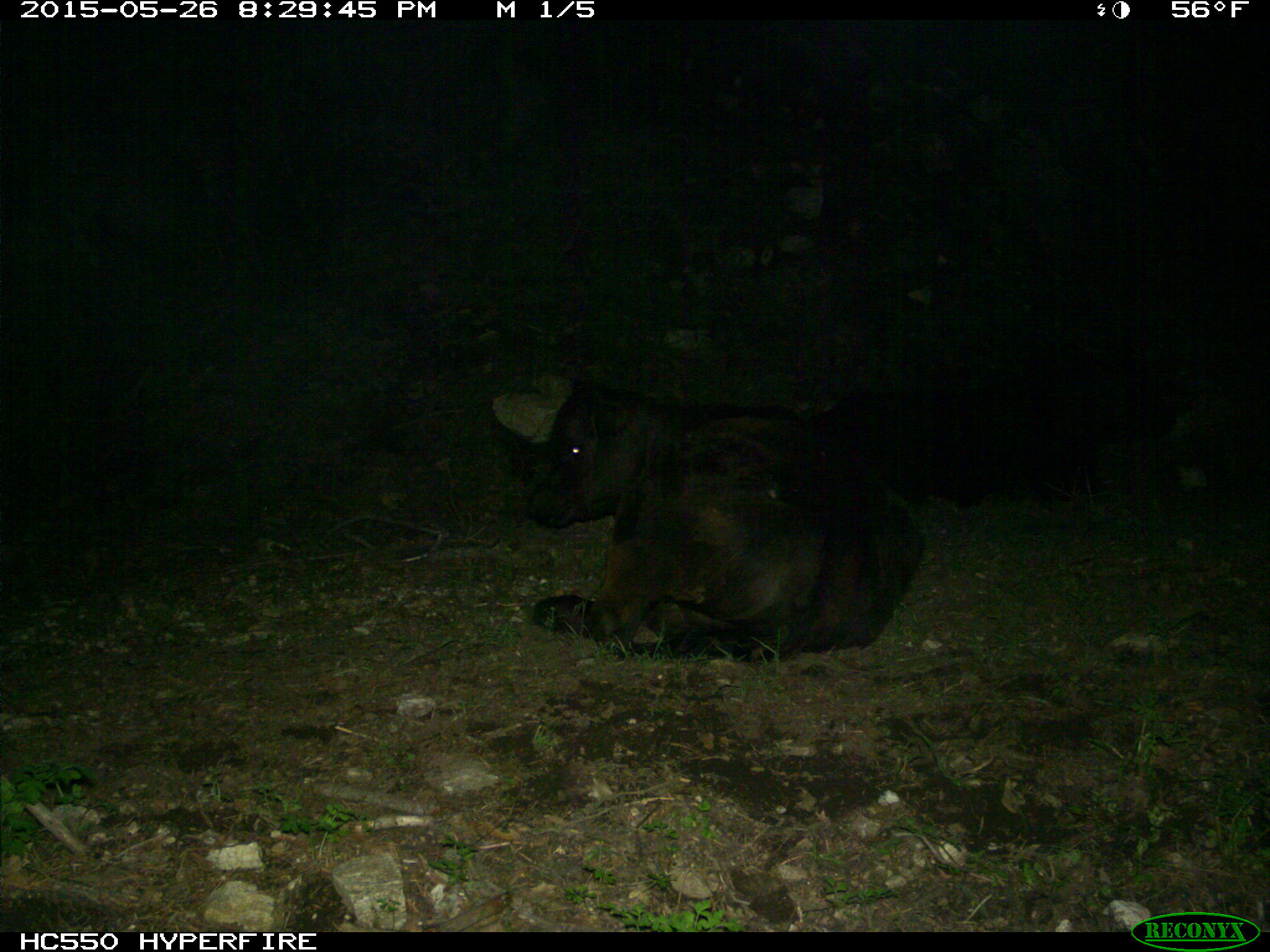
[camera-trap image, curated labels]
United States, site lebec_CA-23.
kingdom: Animalia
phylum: Chordata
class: Mammalia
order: Artiodactyla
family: Bovidae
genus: Bos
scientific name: Bos taurus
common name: domestic cow